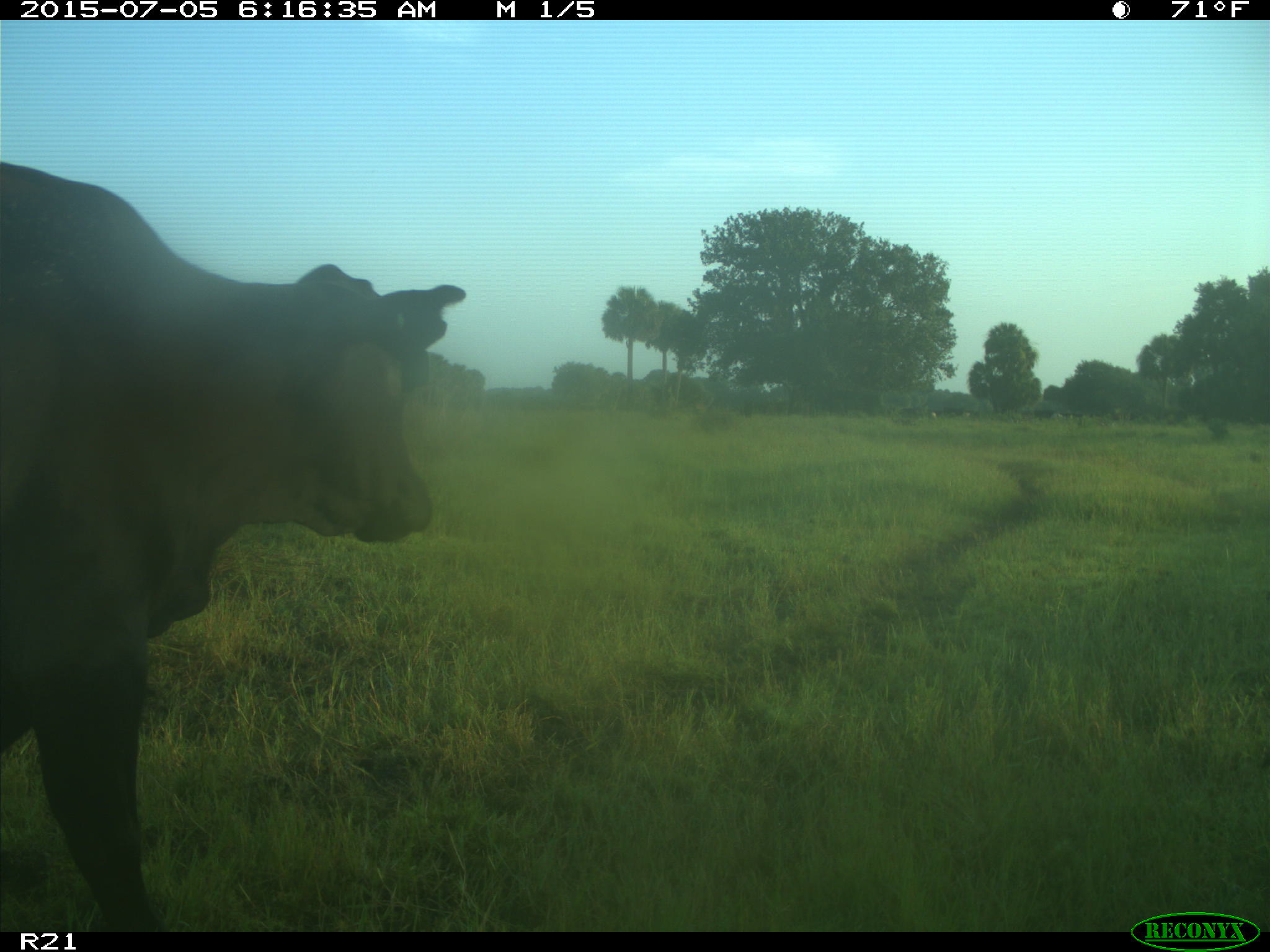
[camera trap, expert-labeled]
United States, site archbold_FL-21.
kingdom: Animalia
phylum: Chordata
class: Mammalia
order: Artiodactyla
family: Bovidae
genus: Bos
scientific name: Bos taurus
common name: domestic cow